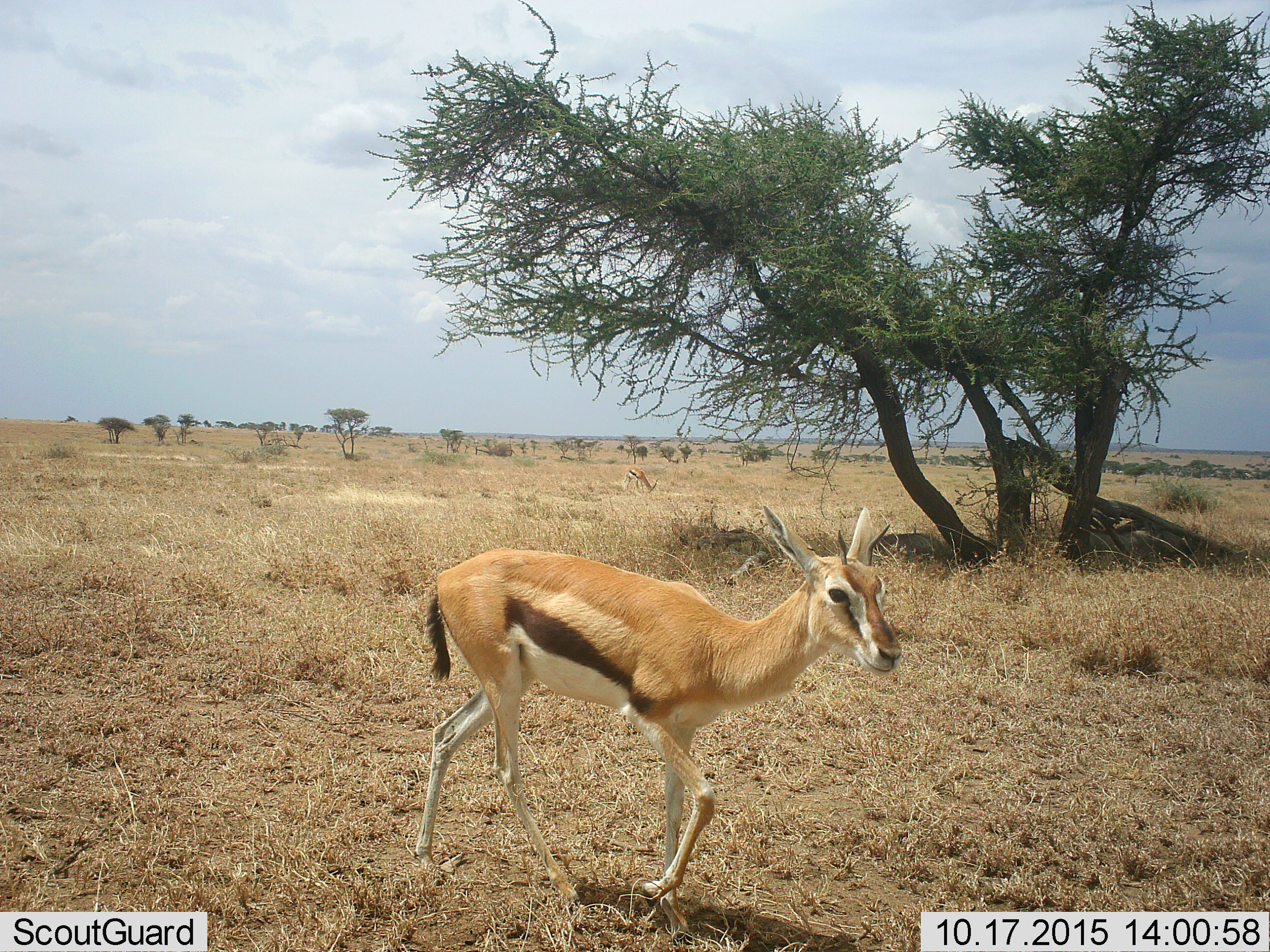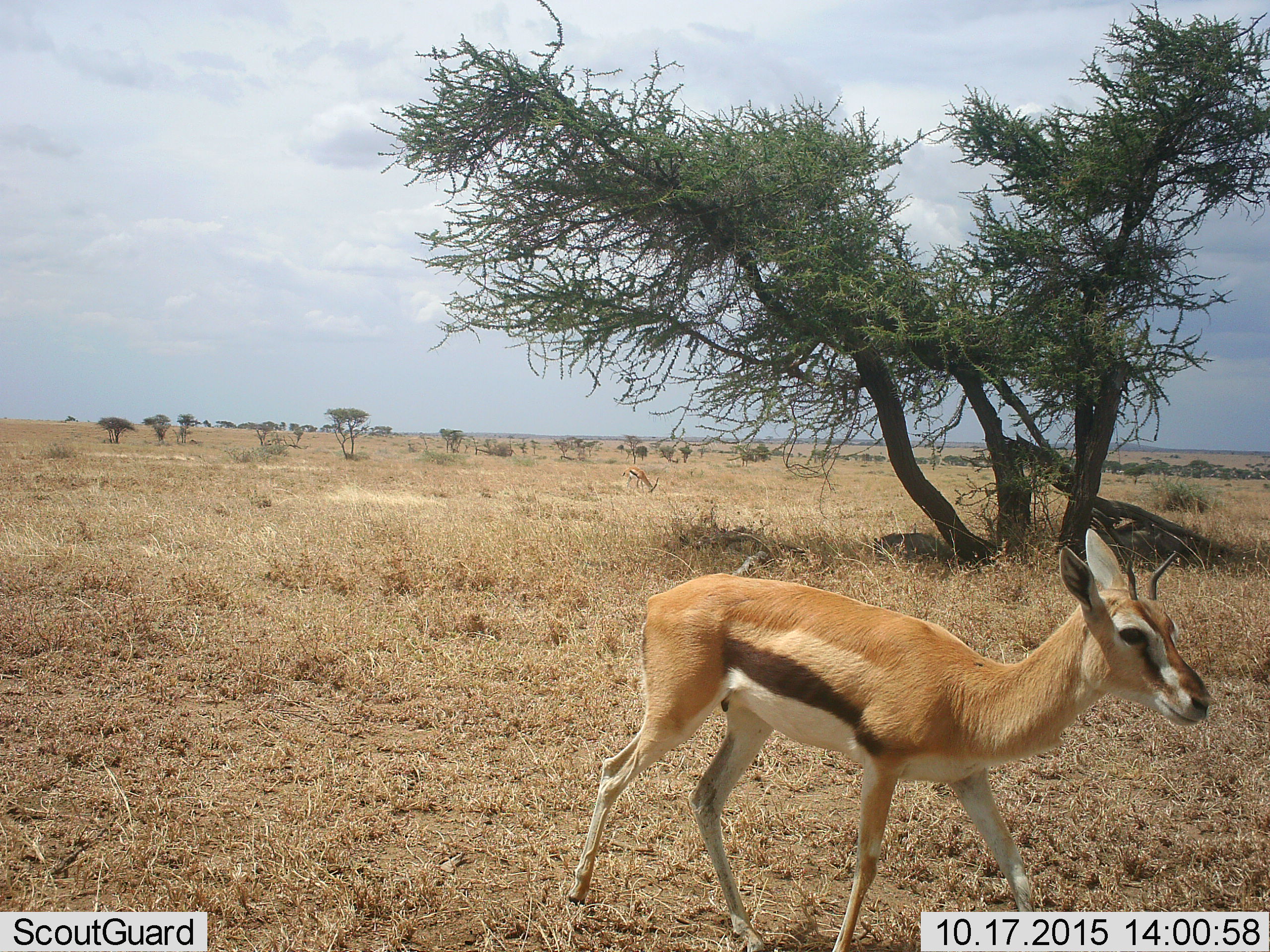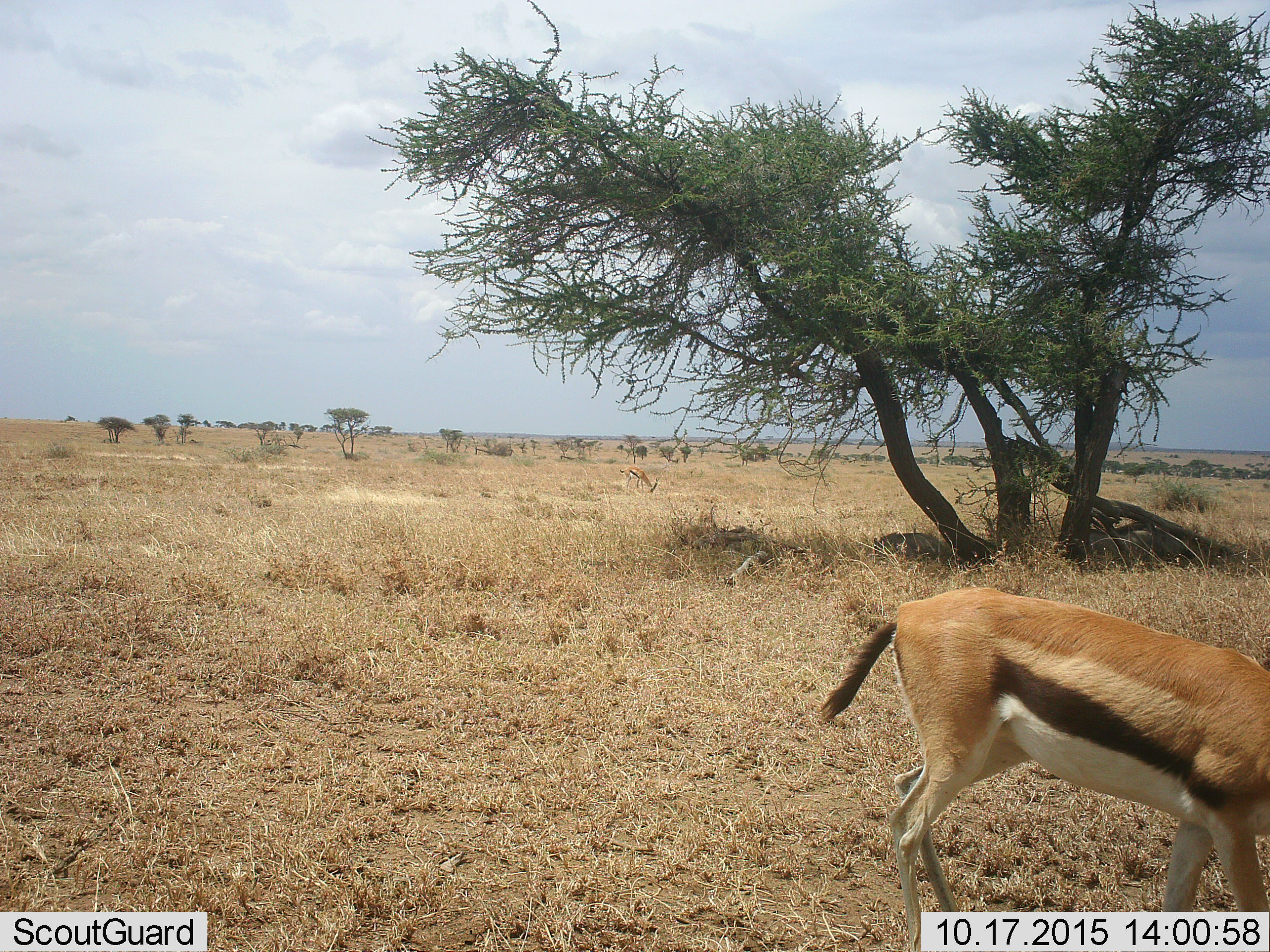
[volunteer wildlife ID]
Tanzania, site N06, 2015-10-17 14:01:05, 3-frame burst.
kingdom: Animalia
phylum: Chordata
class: Mammalia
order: Artiodactyla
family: Bovidae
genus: Eudorcas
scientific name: Eudorcas thomsonii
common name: thomson's gazelle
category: gazellethomsons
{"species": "gazellethomsons (thomson's gazelle) (Eudorcas thomsonii)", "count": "1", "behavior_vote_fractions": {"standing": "10%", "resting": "0%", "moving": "90%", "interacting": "0%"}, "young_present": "0%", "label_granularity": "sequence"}